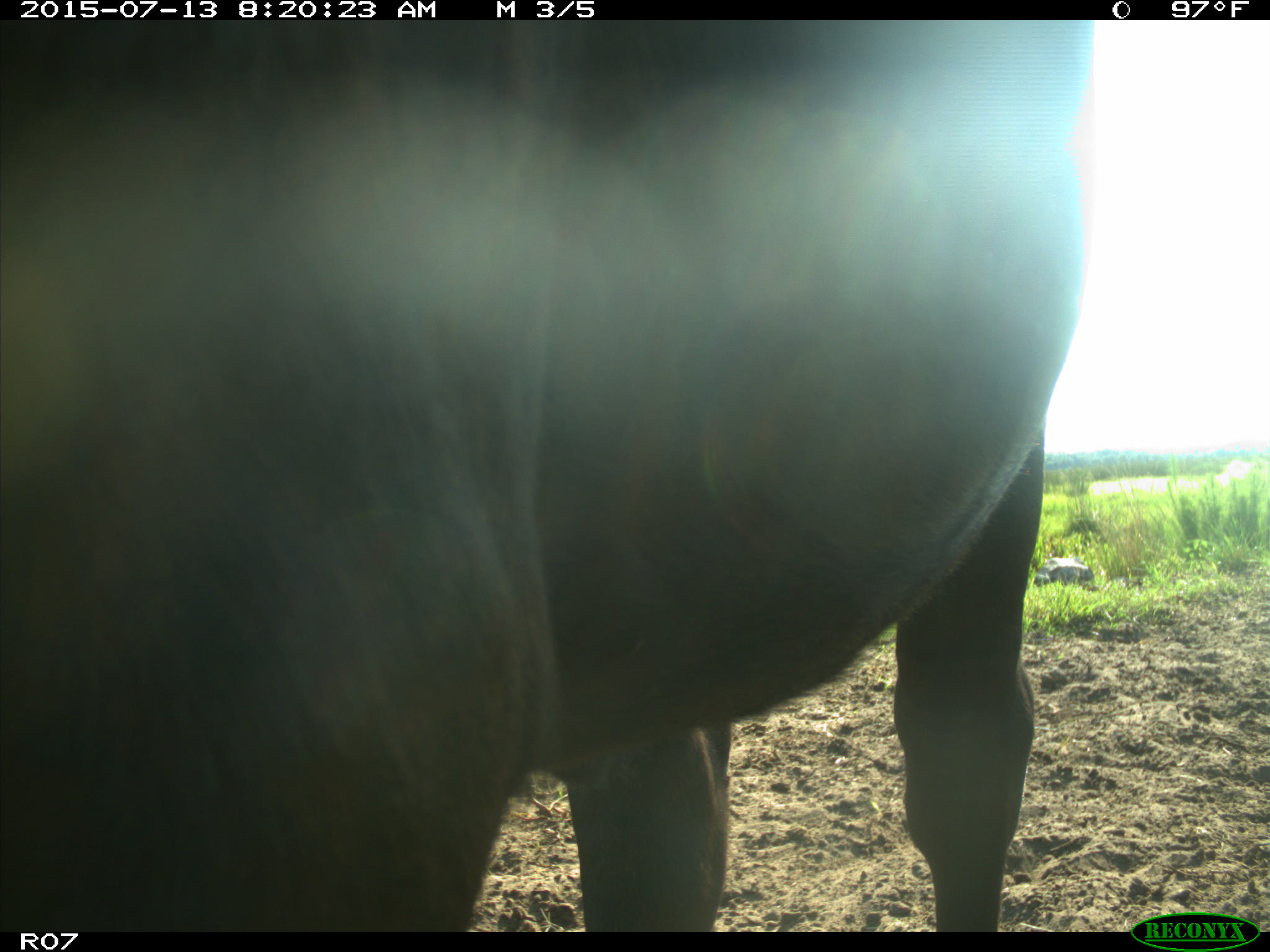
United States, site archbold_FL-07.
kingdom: Animalia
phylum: Chordata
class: Mammalia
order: Artiodactyla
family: Bovidae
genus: Bos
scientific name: Bos taurus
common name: domestic cow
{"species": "Bos taurus (domestic cow)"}